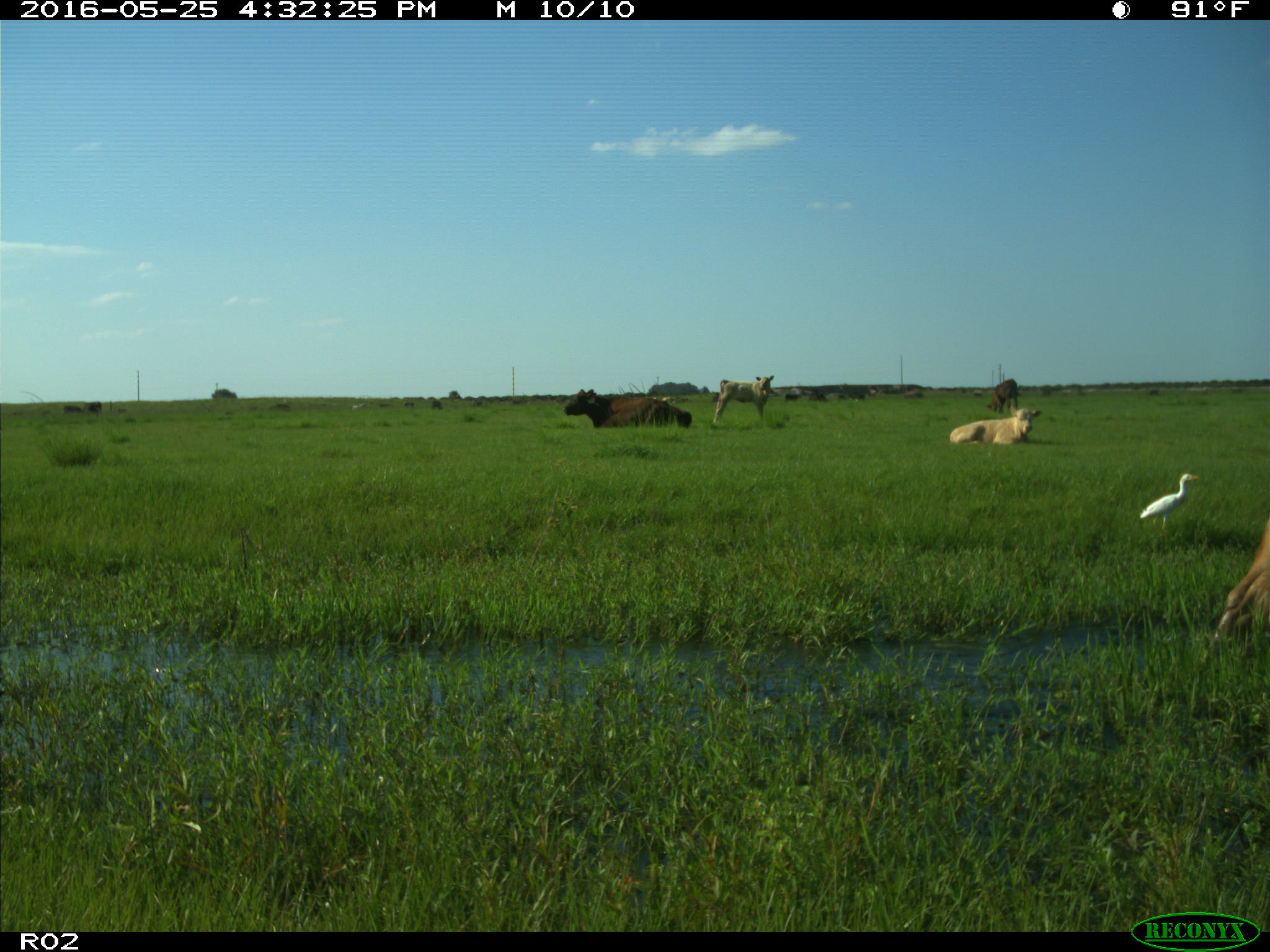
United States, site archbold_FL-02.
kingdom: Animalia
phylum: Chordata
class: Mammalia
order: Artiodactyla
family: Bovidae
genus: Bos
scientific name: Bos taurus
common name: domestic cow